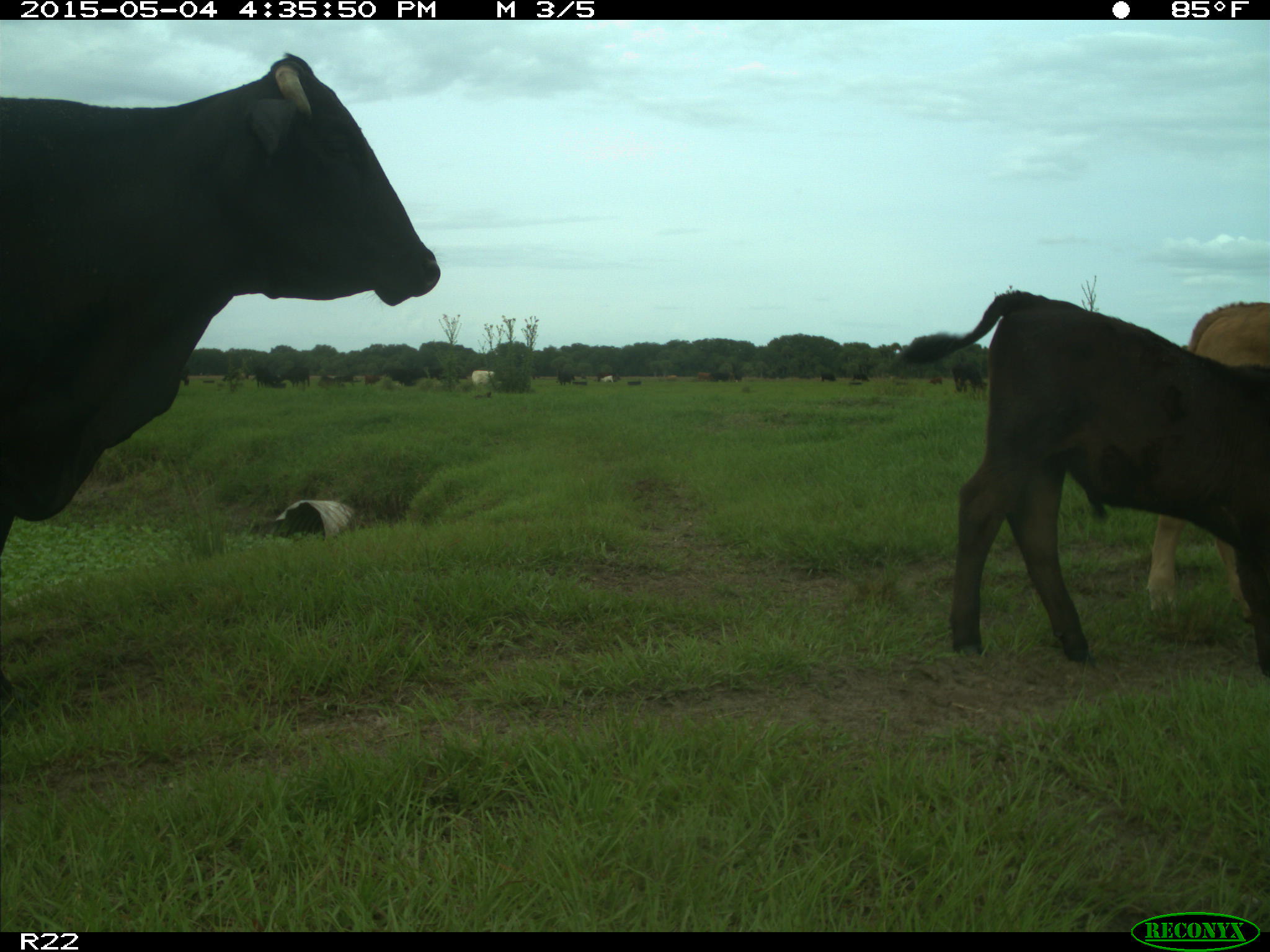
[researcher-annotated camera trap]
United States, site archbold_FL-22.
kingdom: Animalia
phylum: Chordata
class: Mammalia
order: Artiodactyla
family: Bovidae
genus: Bos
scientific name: Bos taurus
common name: domestic cow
Bos taurus (domestic cow).